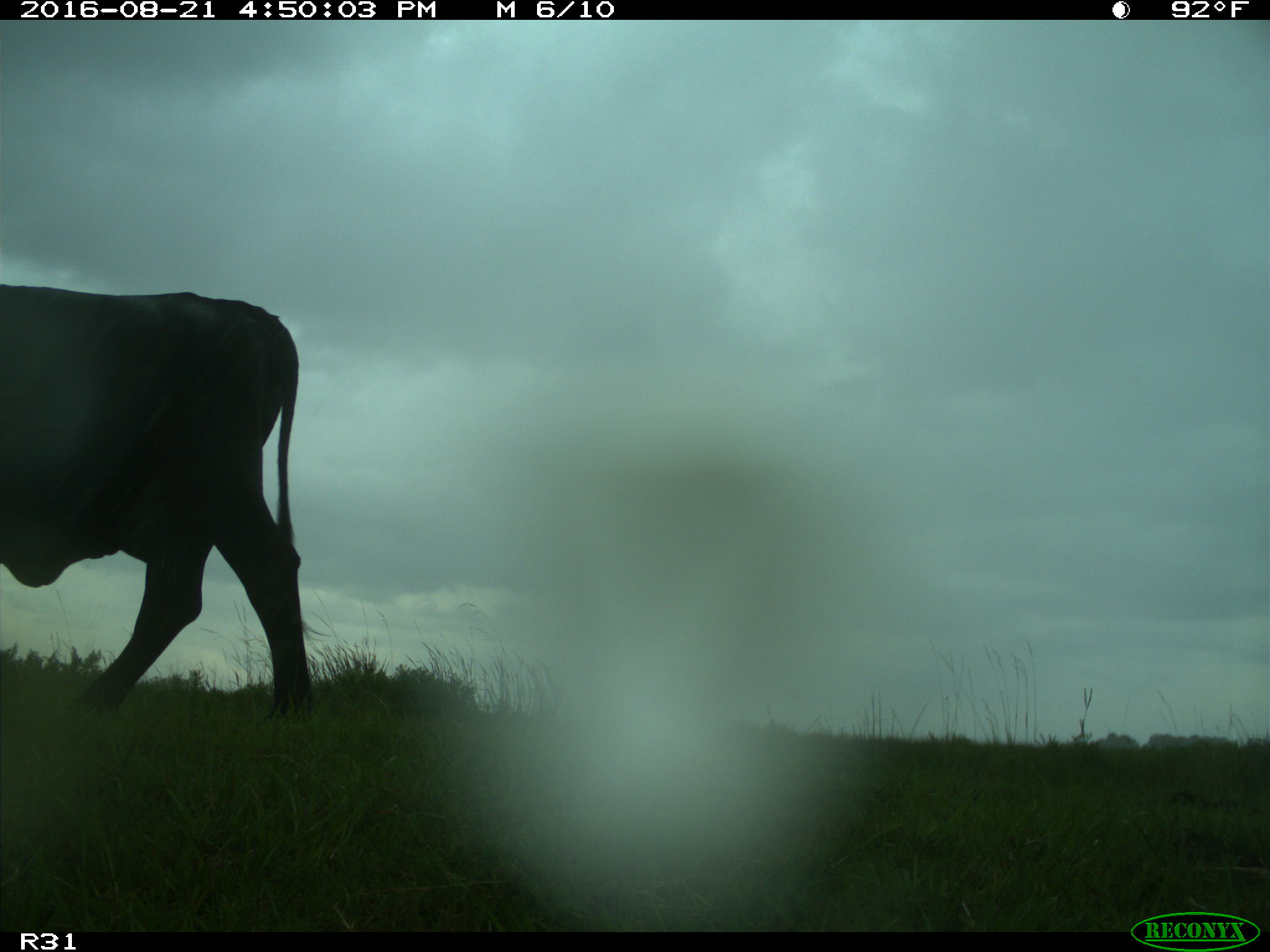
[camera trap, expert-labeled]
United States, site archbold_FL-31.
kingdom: Animalia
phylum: Chordata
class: Mammalia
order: Artiodactyla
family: Bovidae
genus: Bos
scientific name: Bos taurus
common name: domestic cow